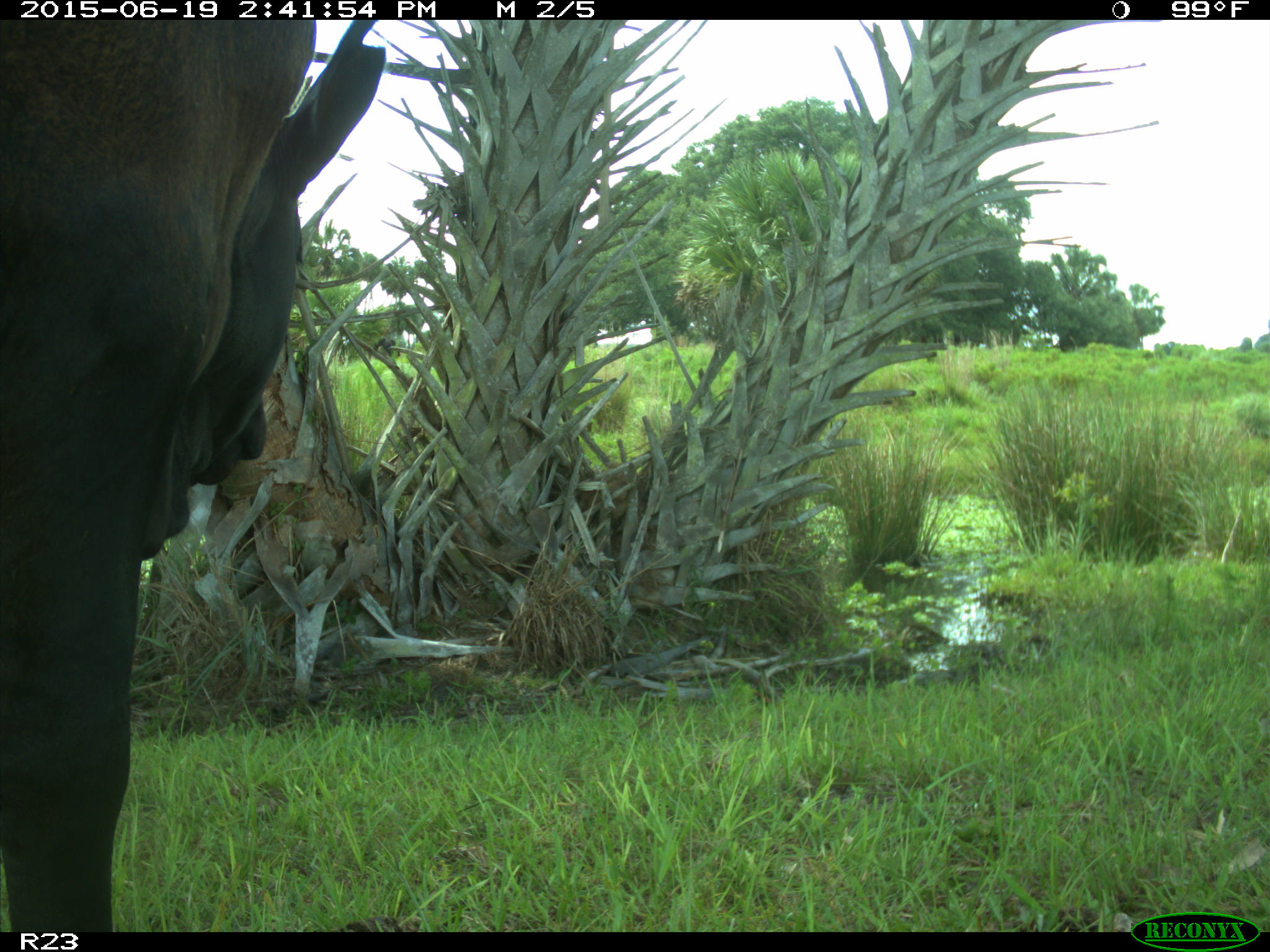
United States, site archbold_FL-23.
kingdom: Animalia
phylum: Chordata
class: Mammalia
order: Artiodactyla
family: Bovidae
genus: Bos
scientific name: Bos taurus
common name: domestic cow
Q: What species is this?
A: Bos taurus (domestic cow).